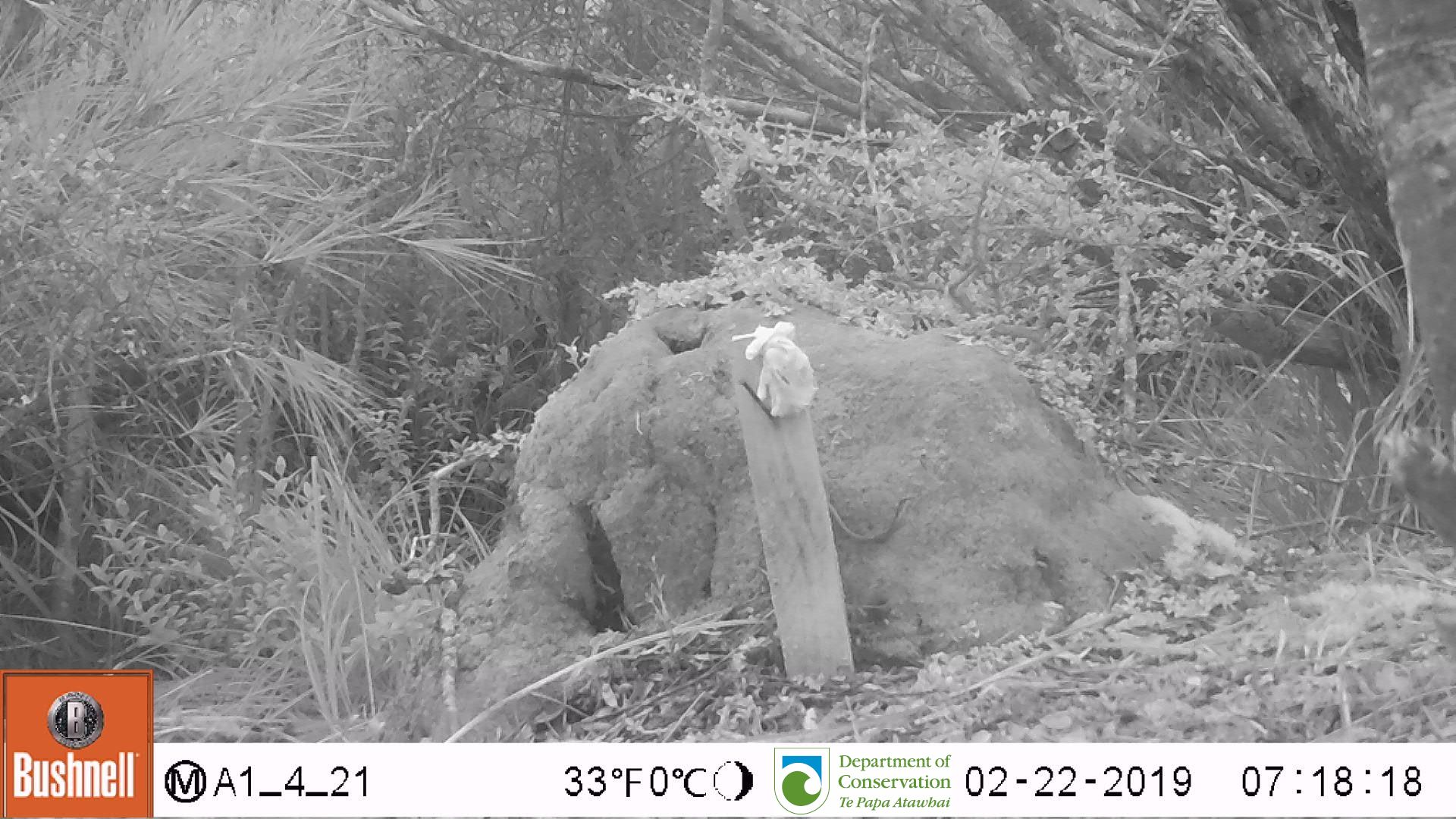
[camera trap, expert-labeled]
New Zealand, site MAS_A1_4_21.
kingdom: Animalia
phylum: Chordata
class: Mammalia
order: Rodentia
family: Muridae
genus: Mus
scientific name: Mus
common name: mouse